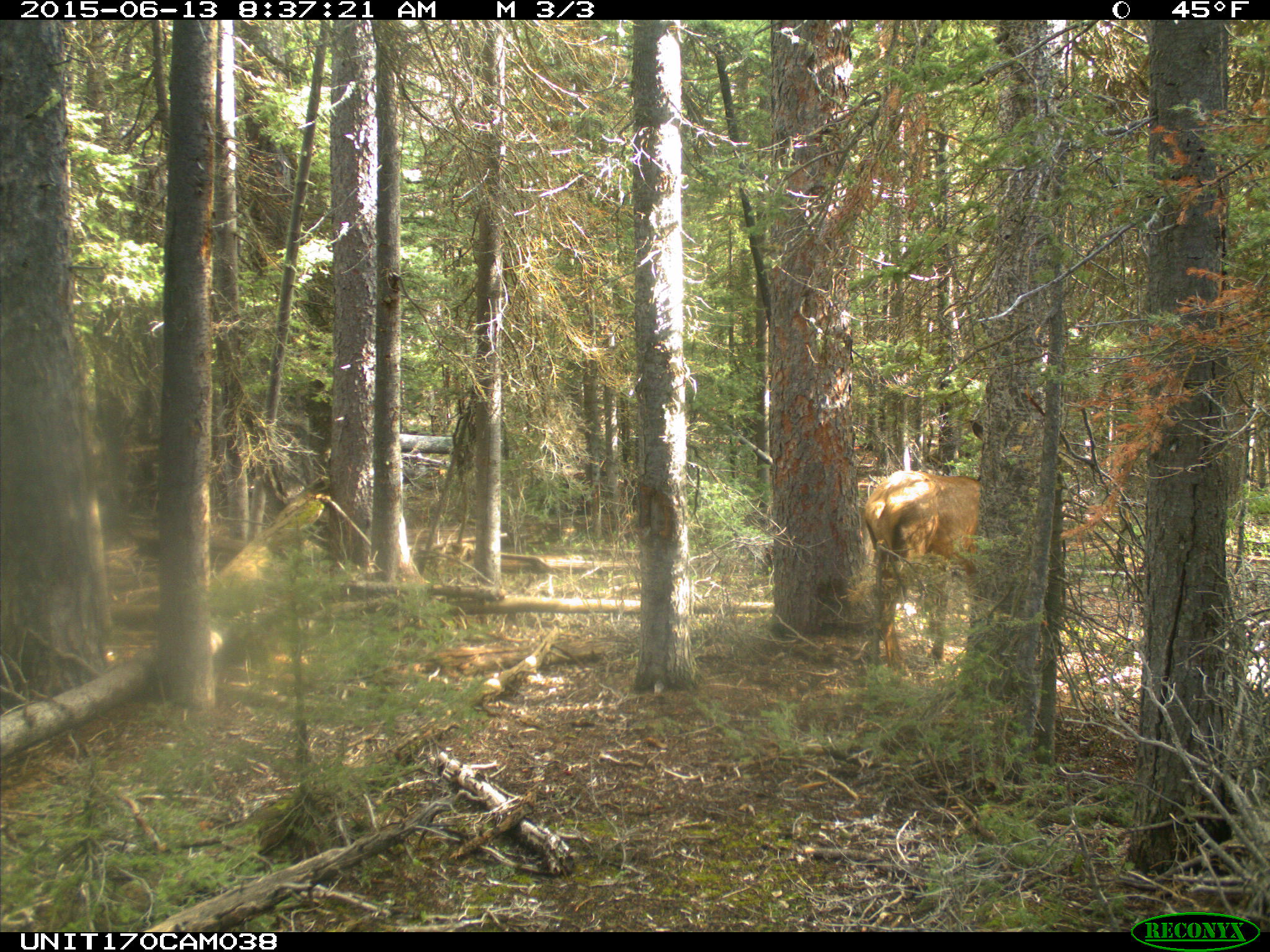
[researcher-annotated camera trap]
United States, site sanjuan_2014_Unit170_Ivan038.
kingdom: Animalia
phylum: Chordata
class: Mammalia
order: Artiodactyla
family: Cervidae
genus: Cervus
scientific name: Cervus elaphus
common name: red deer